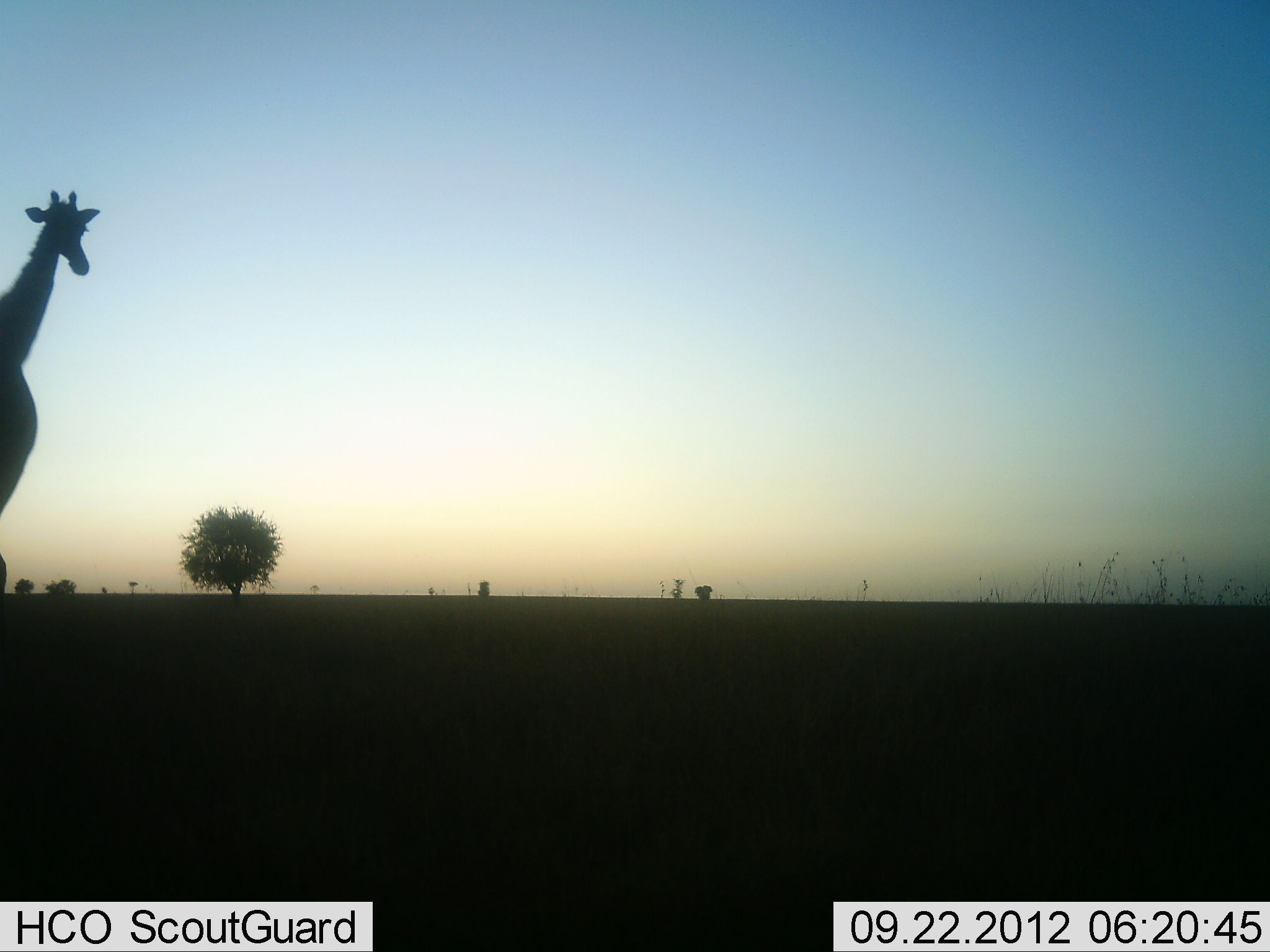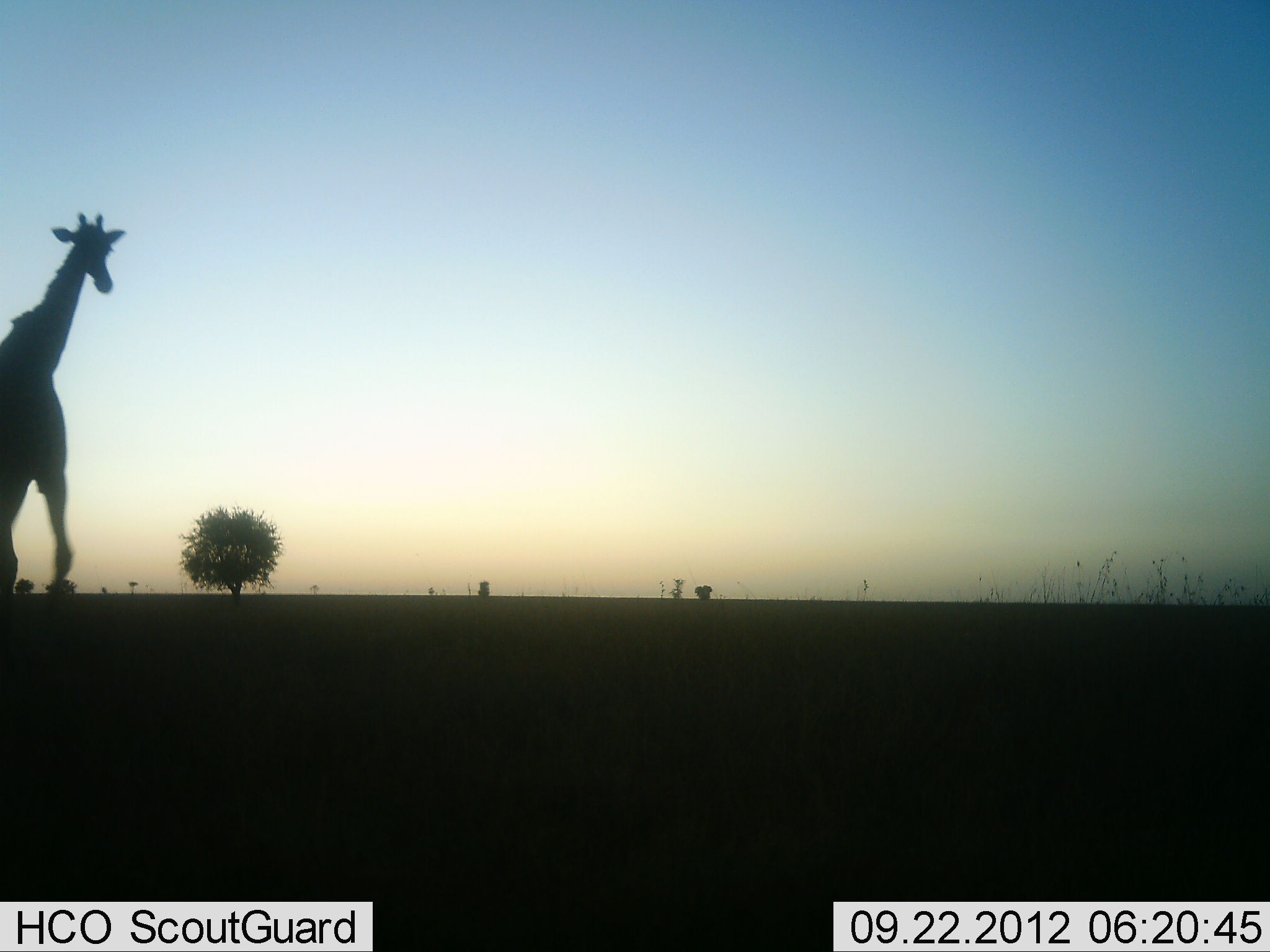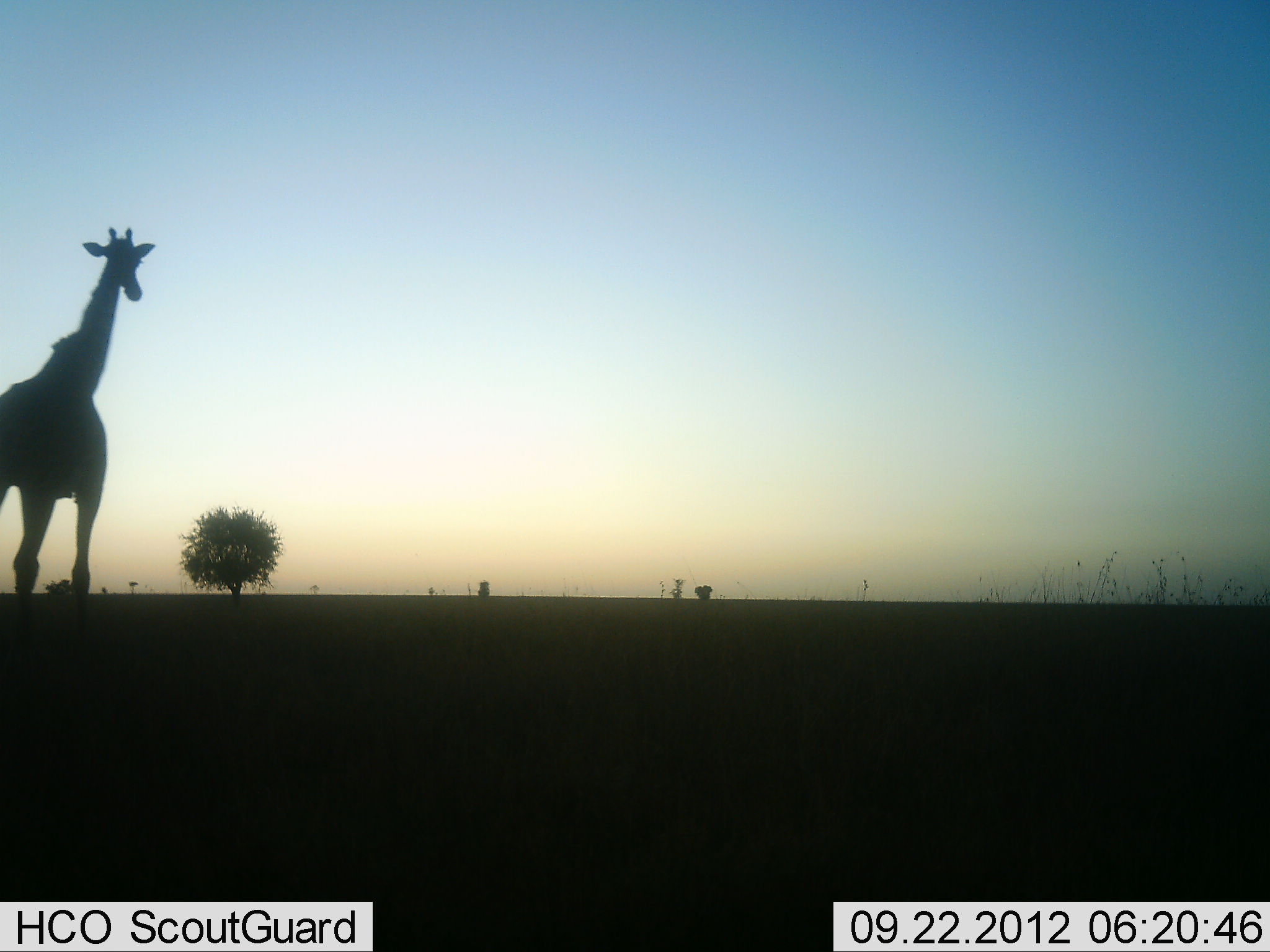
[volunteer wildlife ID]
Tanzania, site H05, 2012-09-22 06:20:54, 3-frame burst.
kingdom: Animalia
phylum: Chordata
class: Mammalia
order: Artiodactyla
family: Giraffidae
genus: Giraffa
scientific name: Giraffa camelopardalis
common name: giraffe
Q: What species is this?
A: Giraffe (Giraffa camelopardalis).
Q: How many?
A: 1.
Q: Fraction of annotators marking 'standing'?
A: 0%.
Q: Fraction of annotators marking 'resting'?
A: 0%.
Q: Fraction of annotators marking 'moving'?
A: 100%.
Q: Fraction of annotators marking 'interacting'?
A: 0%.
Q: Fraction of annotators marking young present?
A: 0%.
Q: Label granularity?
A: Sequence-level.